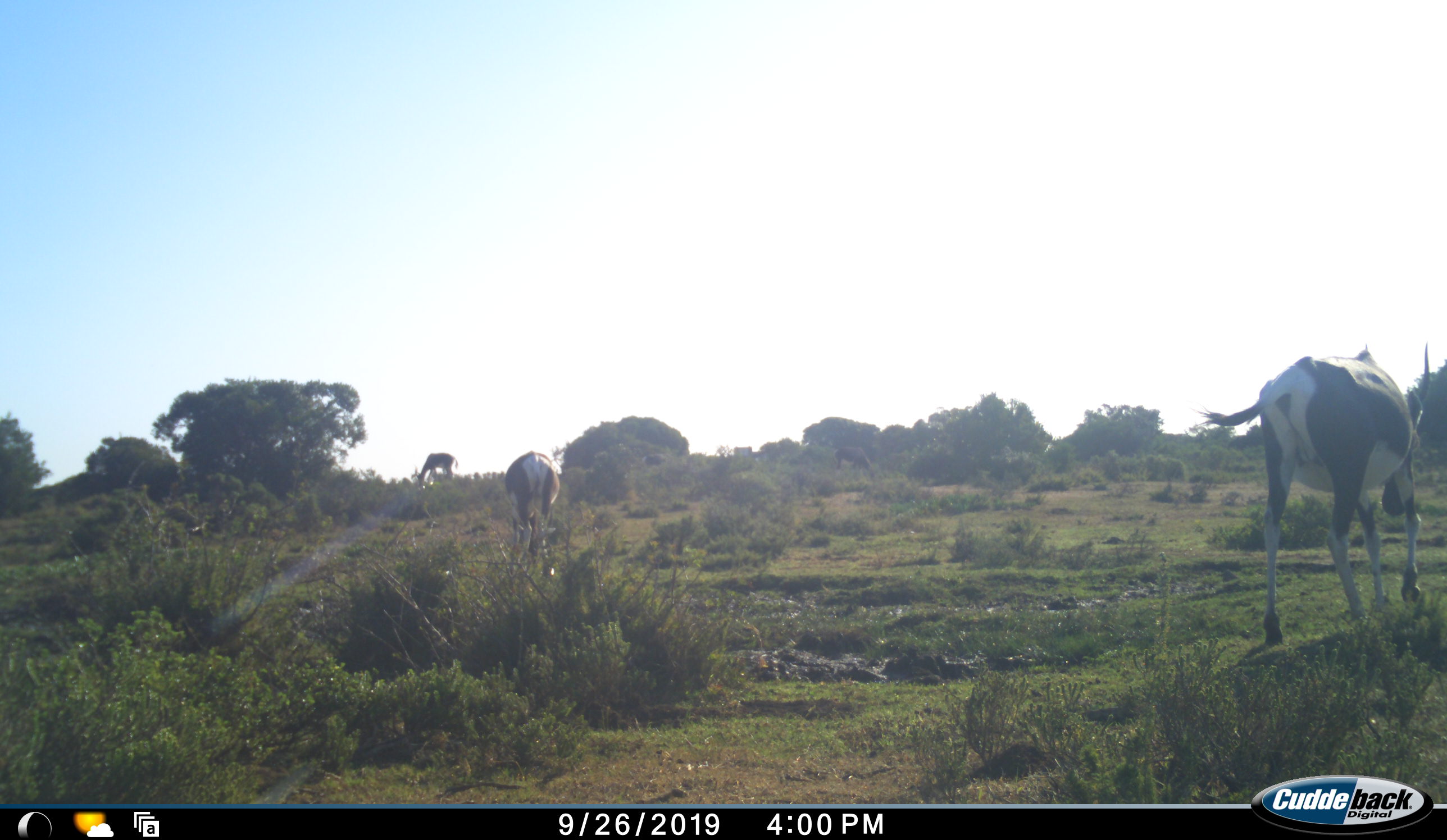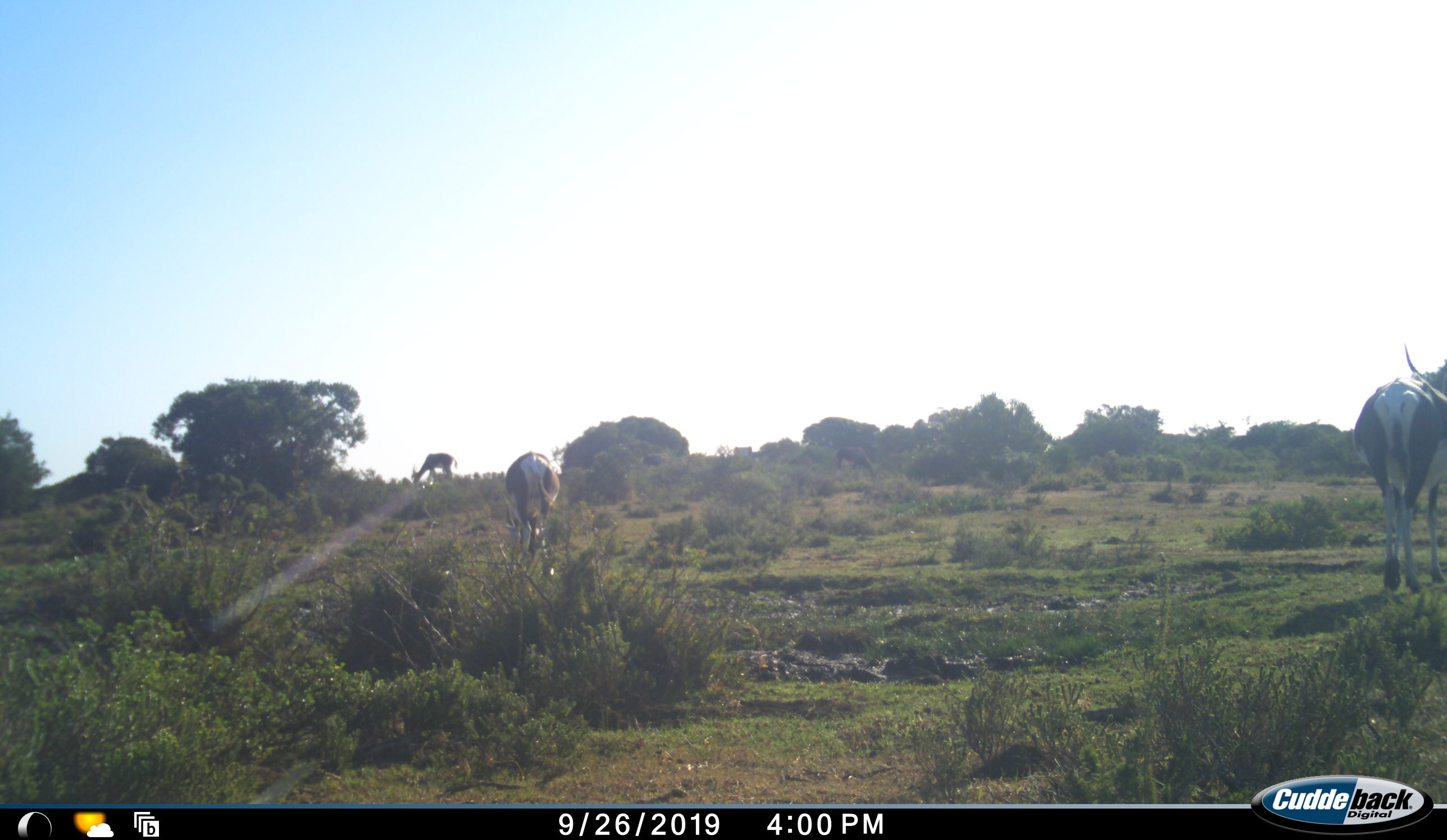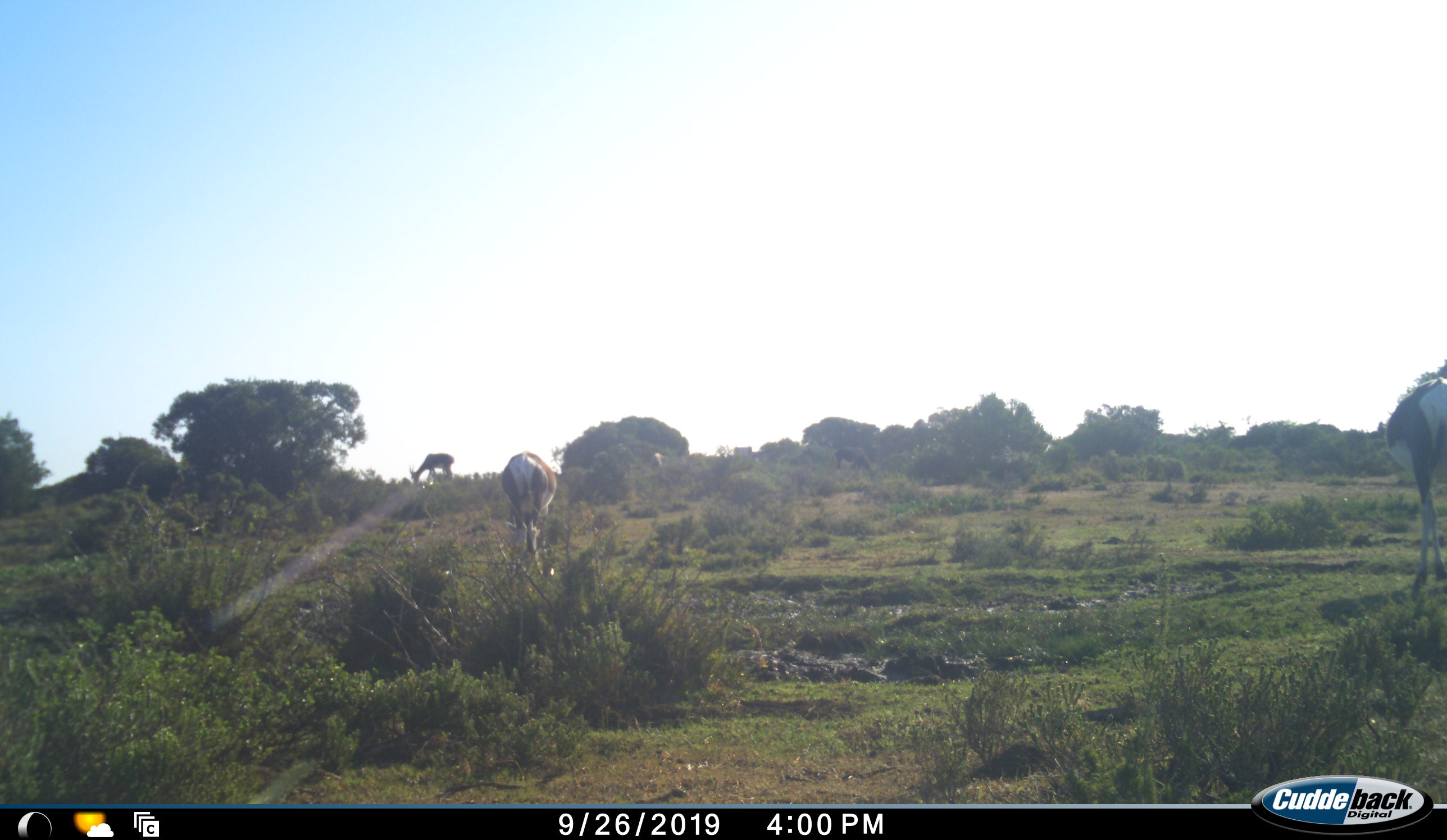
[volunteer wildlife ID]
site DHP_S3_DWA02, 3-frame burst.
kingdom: Animalia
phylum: Chordata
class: Mammalia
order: Artiodactyla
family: Bovidae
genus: Damaliscus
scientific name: Damaliscus pygargus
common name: bontebok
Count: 4.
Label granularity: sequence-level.